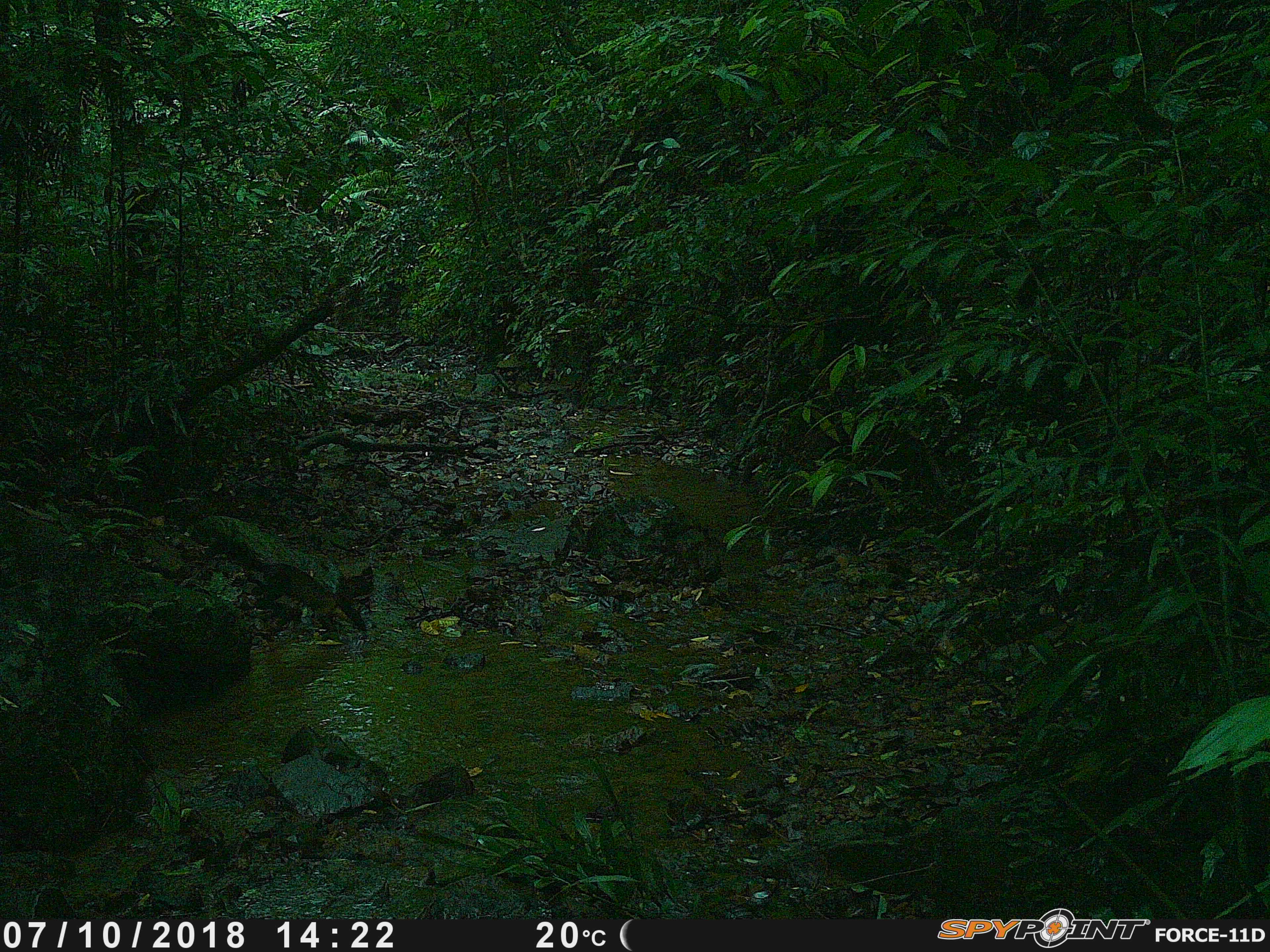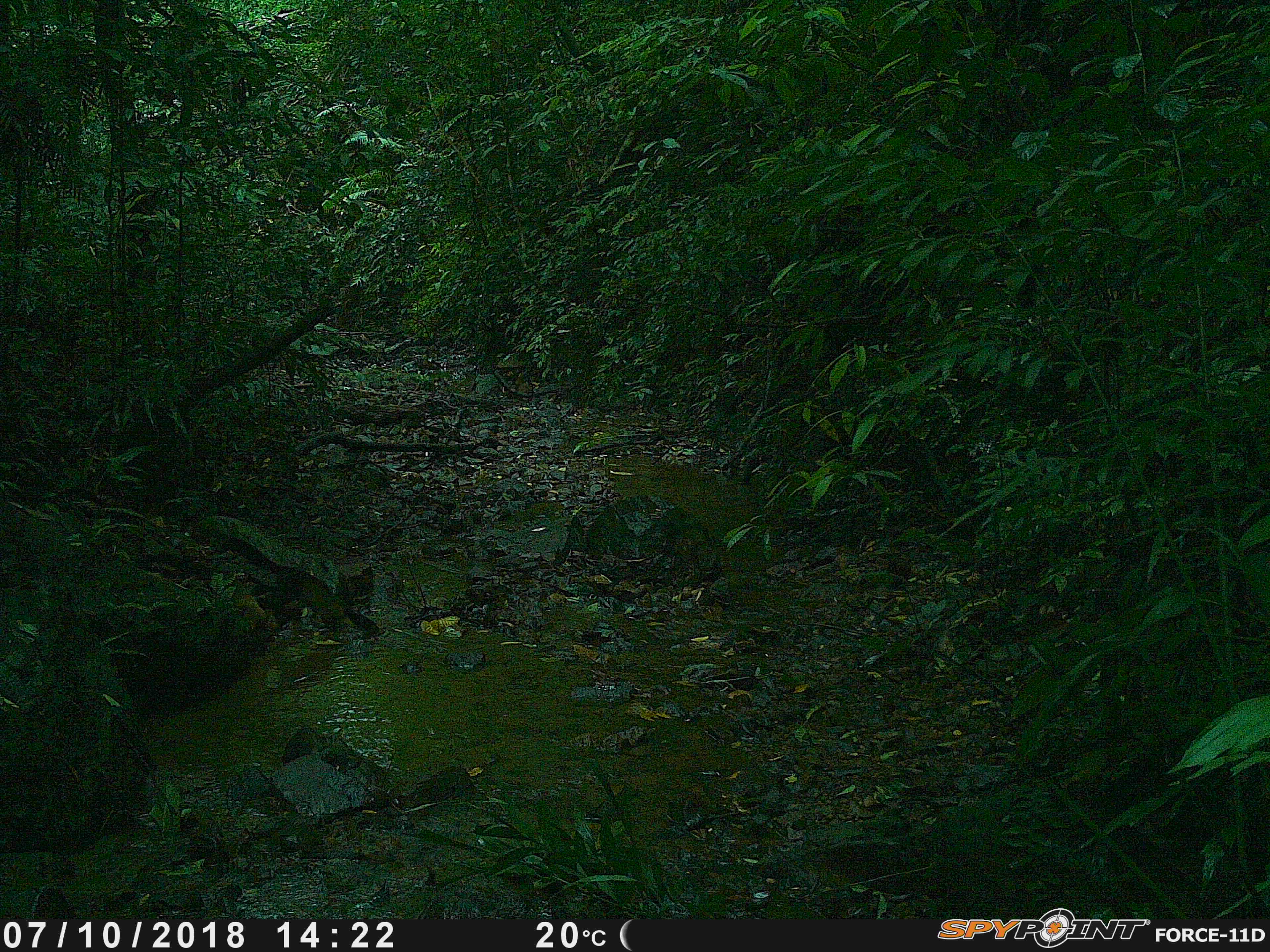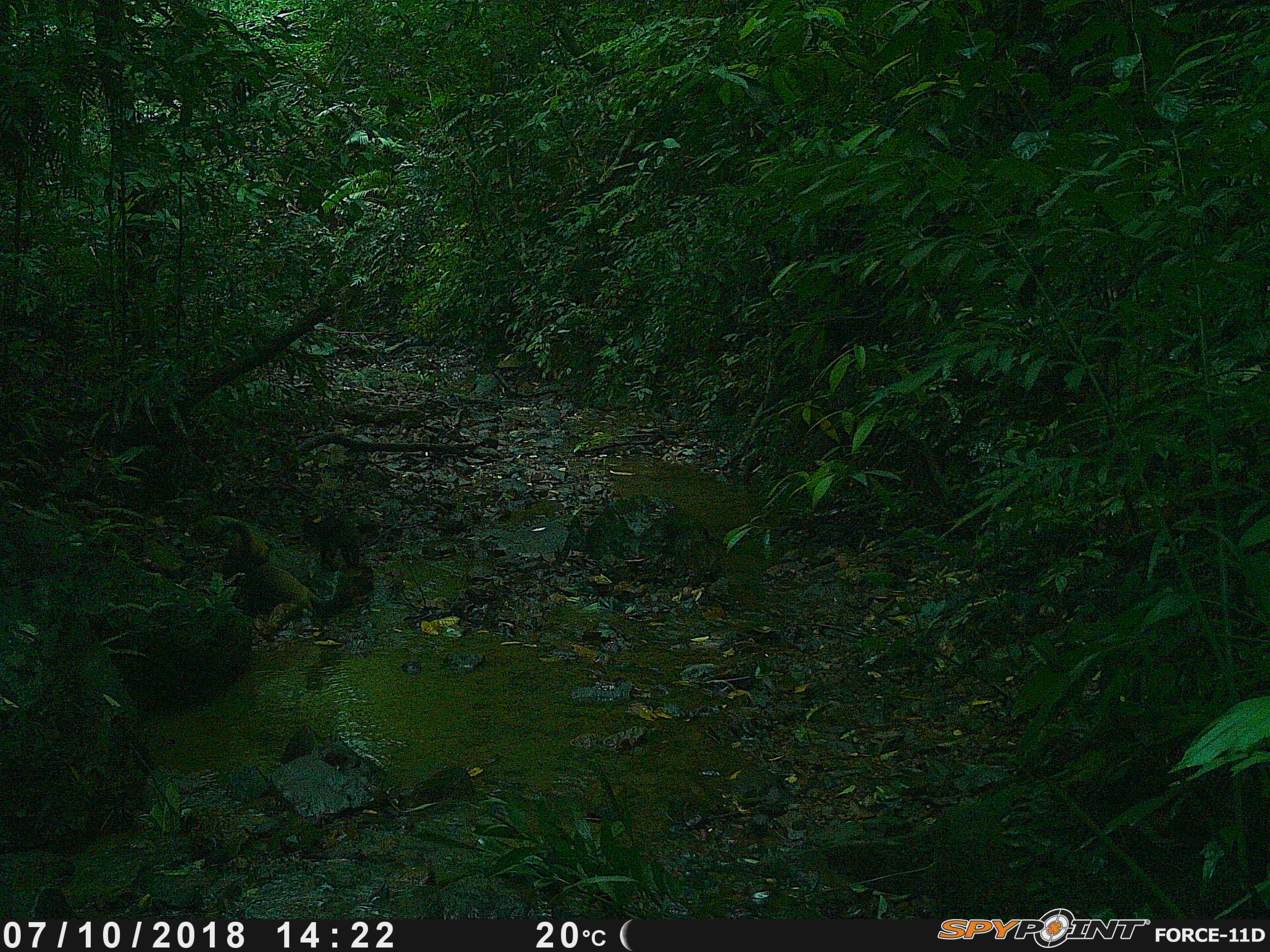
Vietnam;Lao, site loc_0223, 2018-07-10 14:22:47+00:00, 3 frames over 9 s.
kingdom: Animalia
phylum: Chordata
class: Mammalia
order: Carnivora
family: Mustelidae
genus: Martes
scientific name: Martes flavigula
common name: yellow-throated marten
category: yellow throated marten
Yellow throated marten (yellow-throated marten) (Martes flavigula). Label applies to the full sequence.